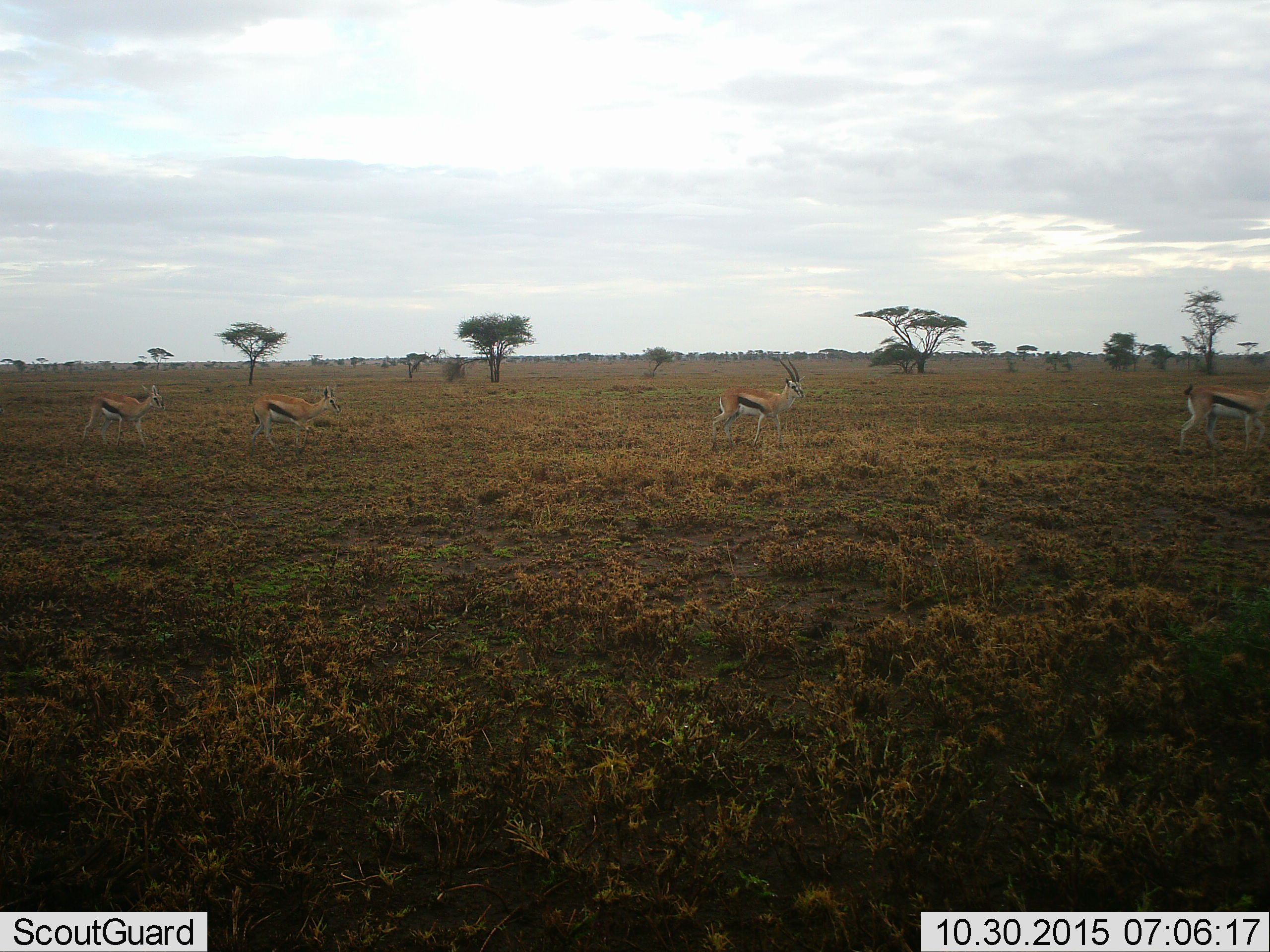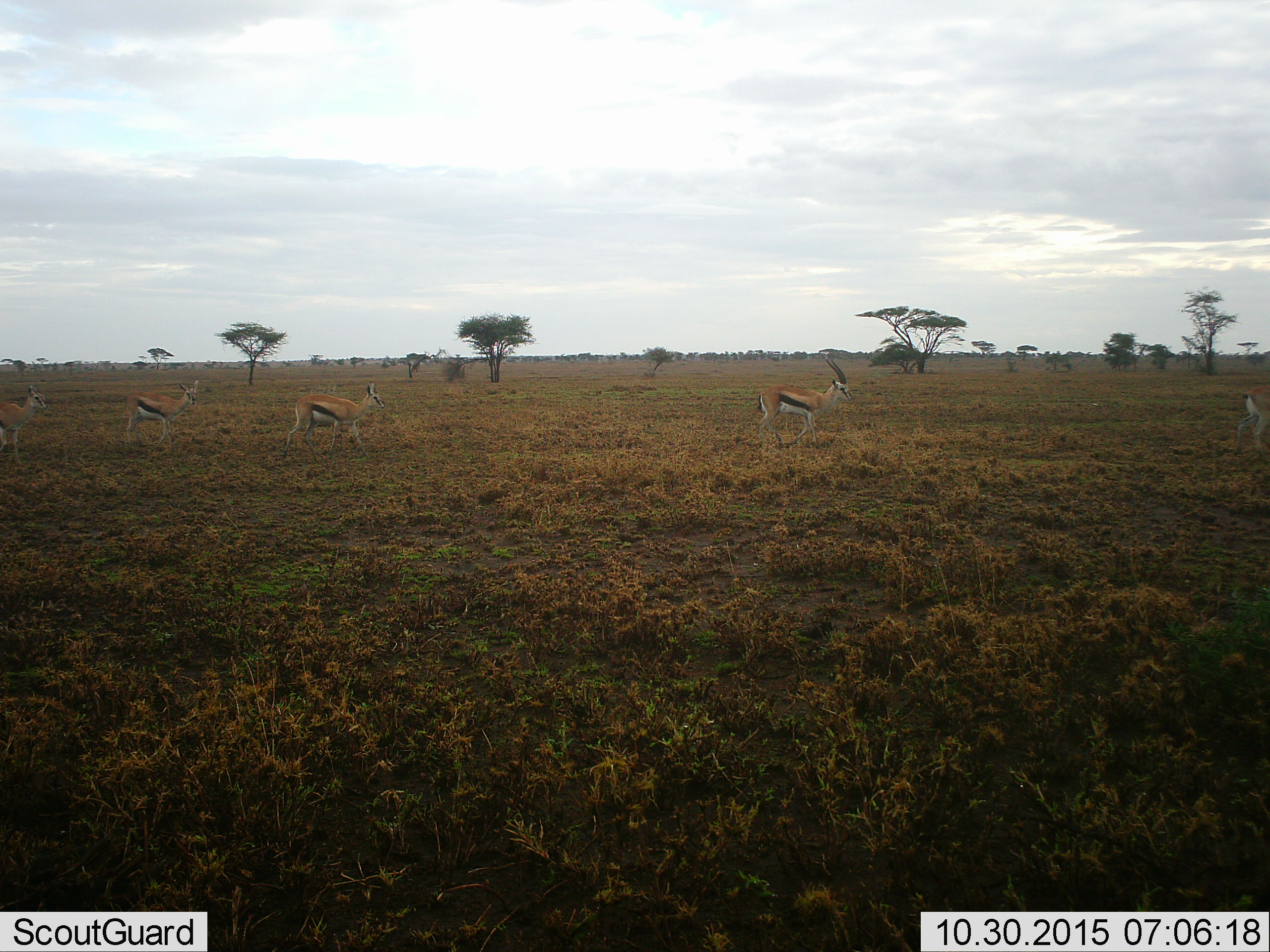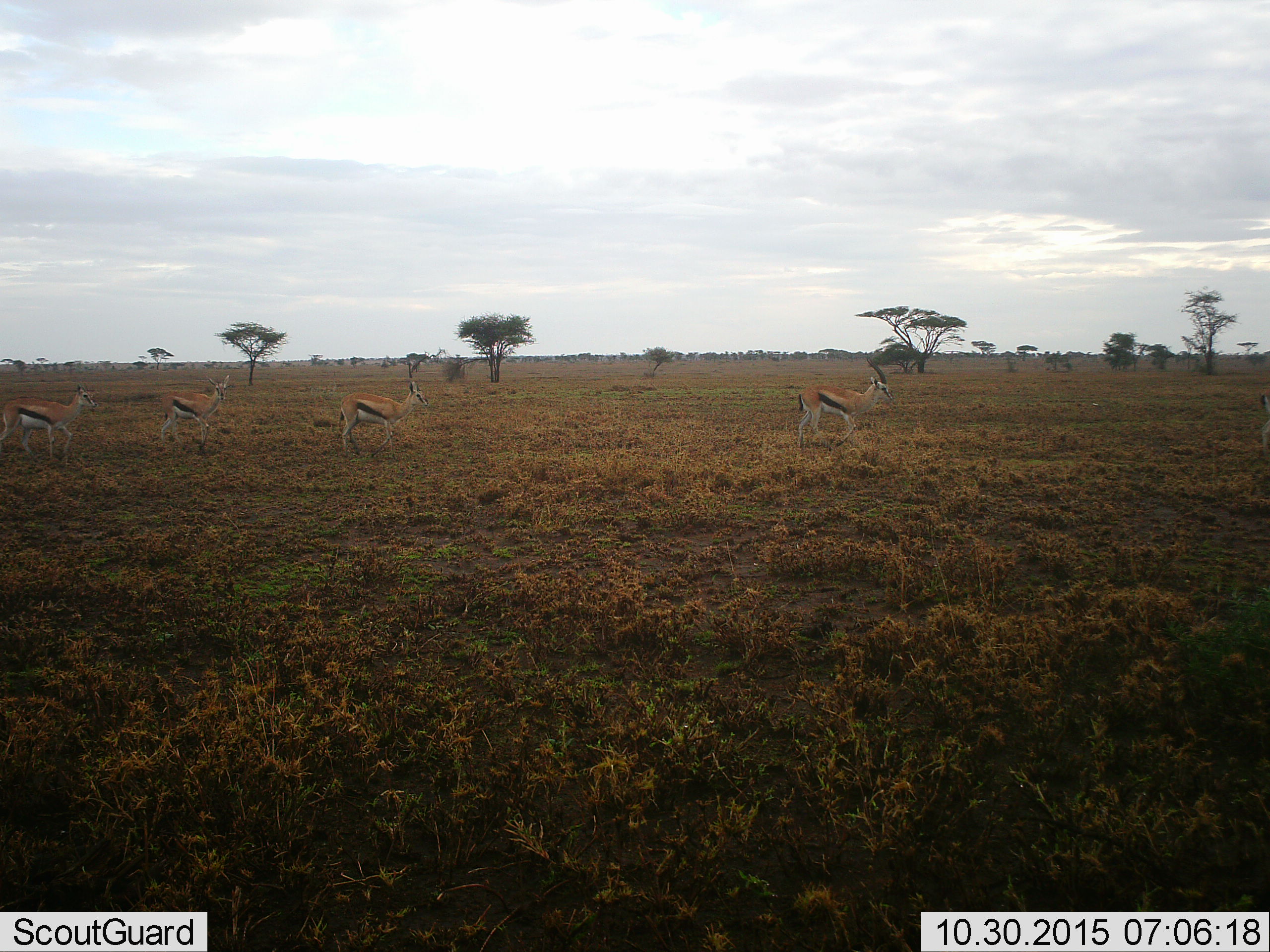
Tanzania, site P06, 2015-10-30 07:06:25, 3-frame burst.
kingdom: Animalia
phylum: Chordata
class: Mammalia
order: Artiodactyla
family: Bovidae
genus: Eudorcas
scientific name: Eudorcas thomsonii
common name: thomson's gazelle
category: gazellethomsons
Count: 5.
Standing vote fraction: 17%.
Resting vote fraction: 0%.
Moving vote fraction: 100%.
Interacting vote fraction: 0%.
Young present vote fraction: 0%.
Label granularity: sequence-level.